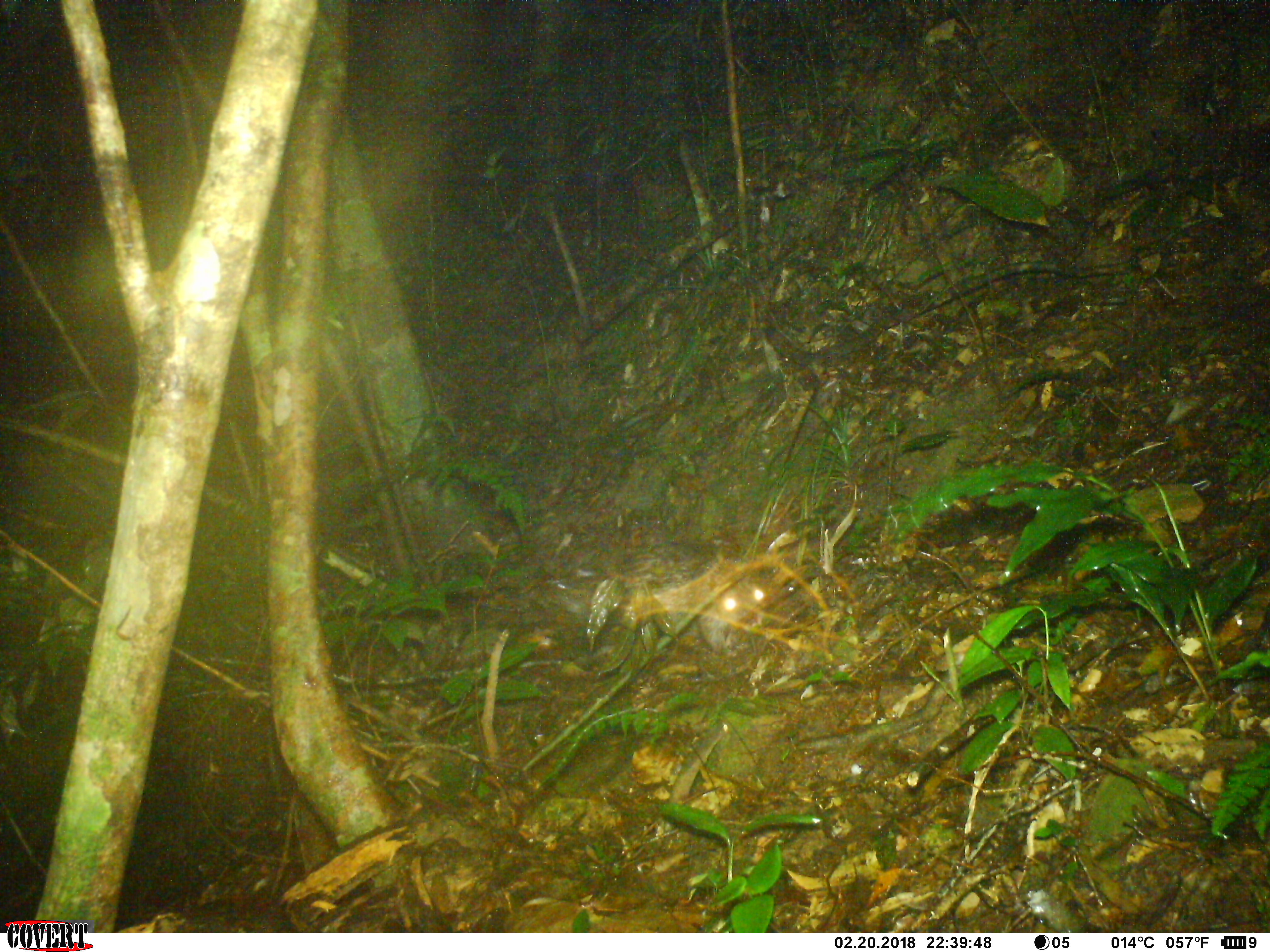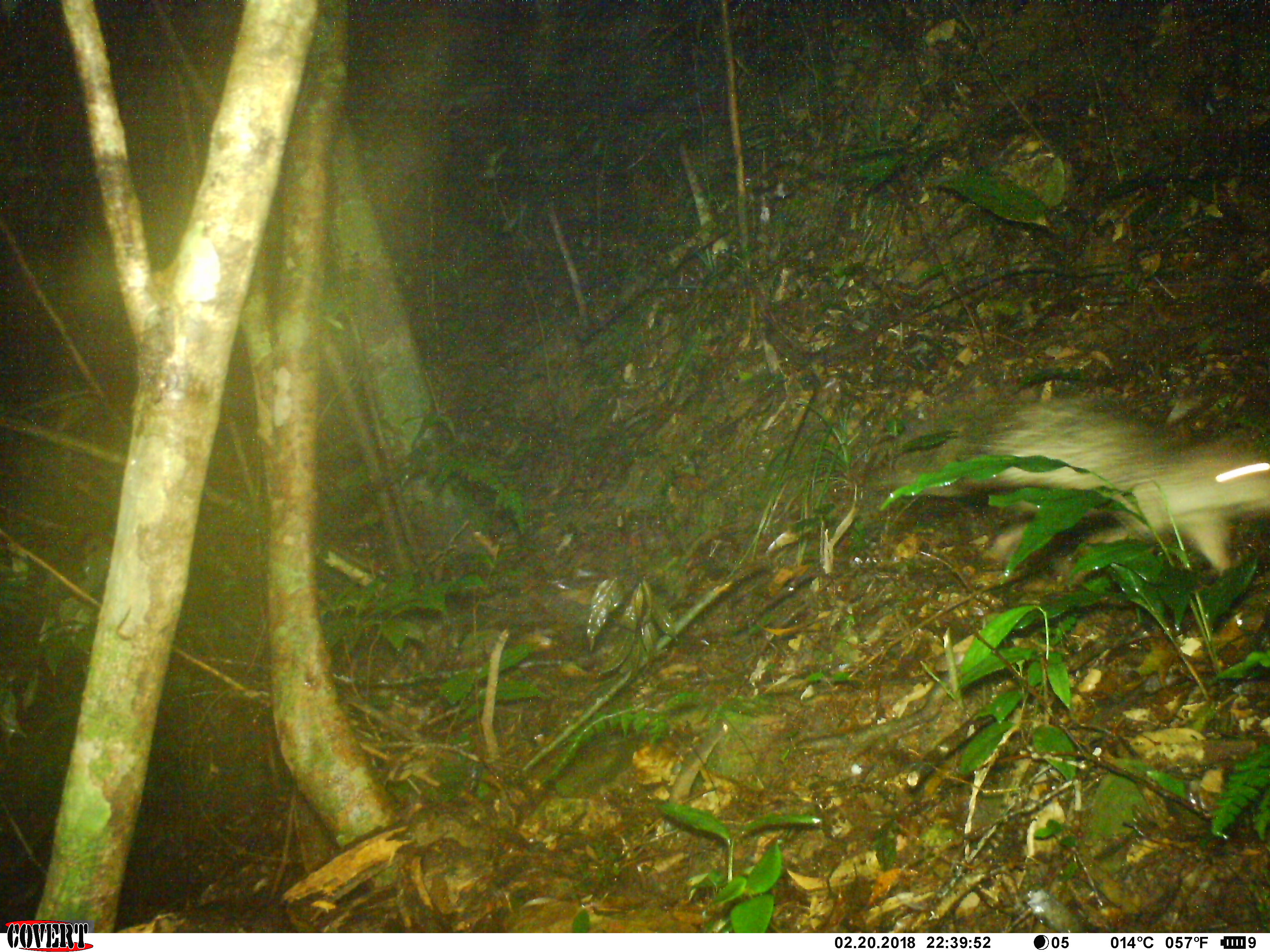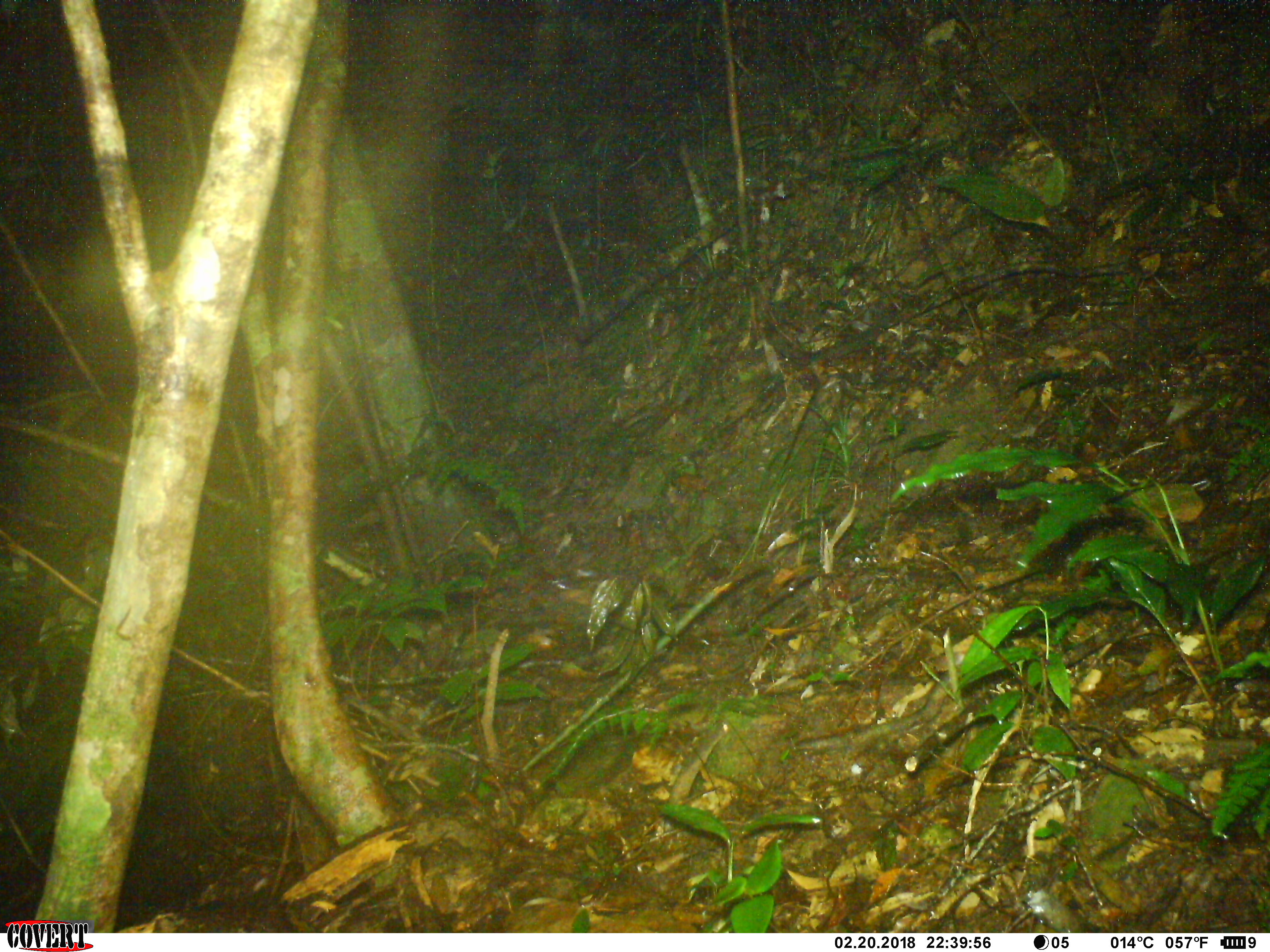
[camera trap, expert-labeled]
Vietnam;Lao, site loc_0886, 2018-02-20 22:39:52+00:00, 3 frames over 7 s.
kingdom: Animalia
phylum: Chordata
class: Mammalia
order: Rodentia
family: Hystricidae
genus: Atherurus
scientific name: Atherurus macrourus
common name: asiatic brush-tailed porcupine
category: asiatic brush tailed porcupine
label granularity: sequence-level